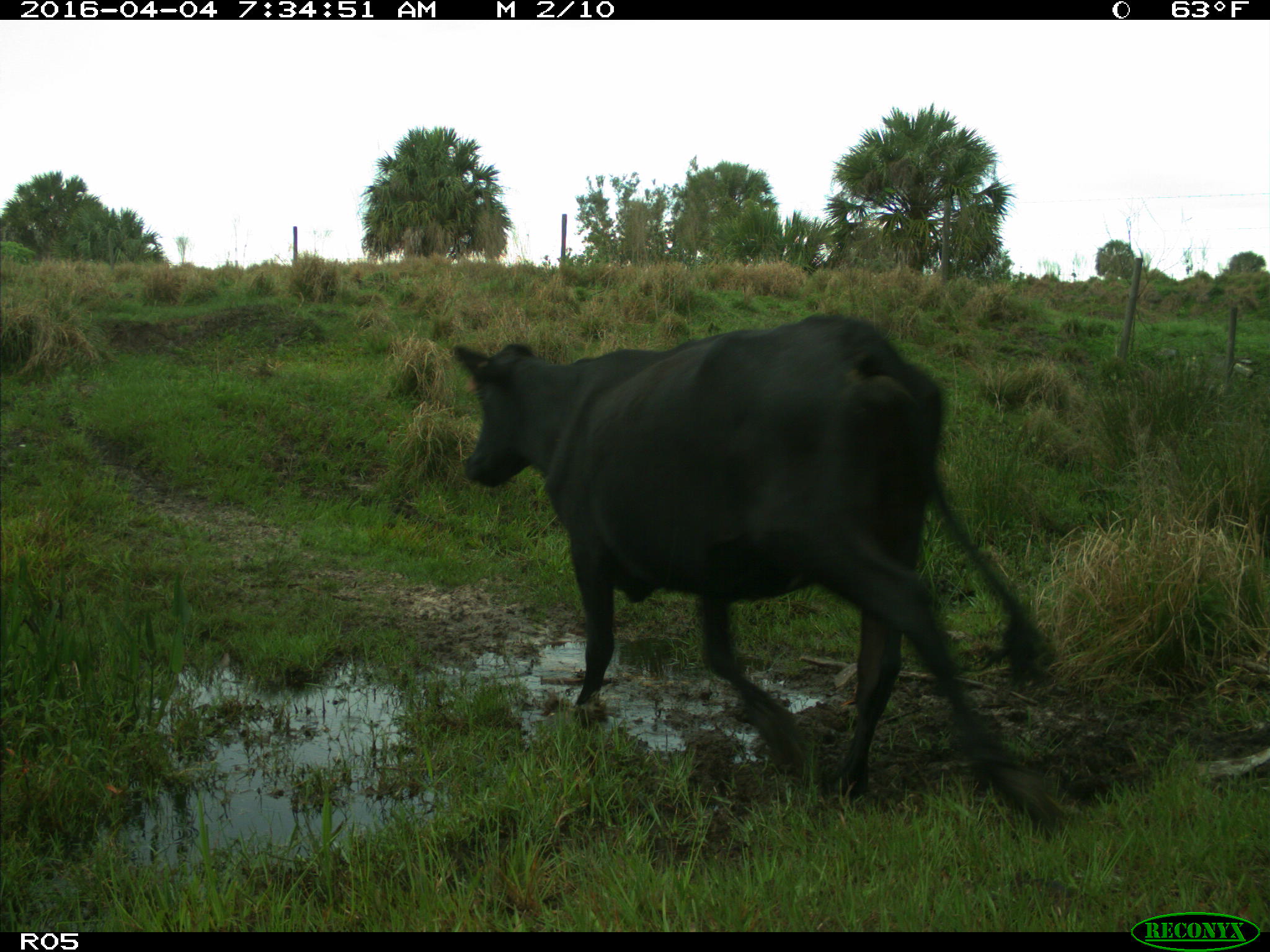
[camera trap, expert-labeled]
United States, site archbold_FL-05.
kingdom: Animalia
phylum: Chordata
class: Mammalia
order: Artiodactyla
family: Bovidae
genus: Bos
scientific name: Bos taurus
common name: domestic cow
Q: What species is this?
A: Bos taurus (domestic cow).